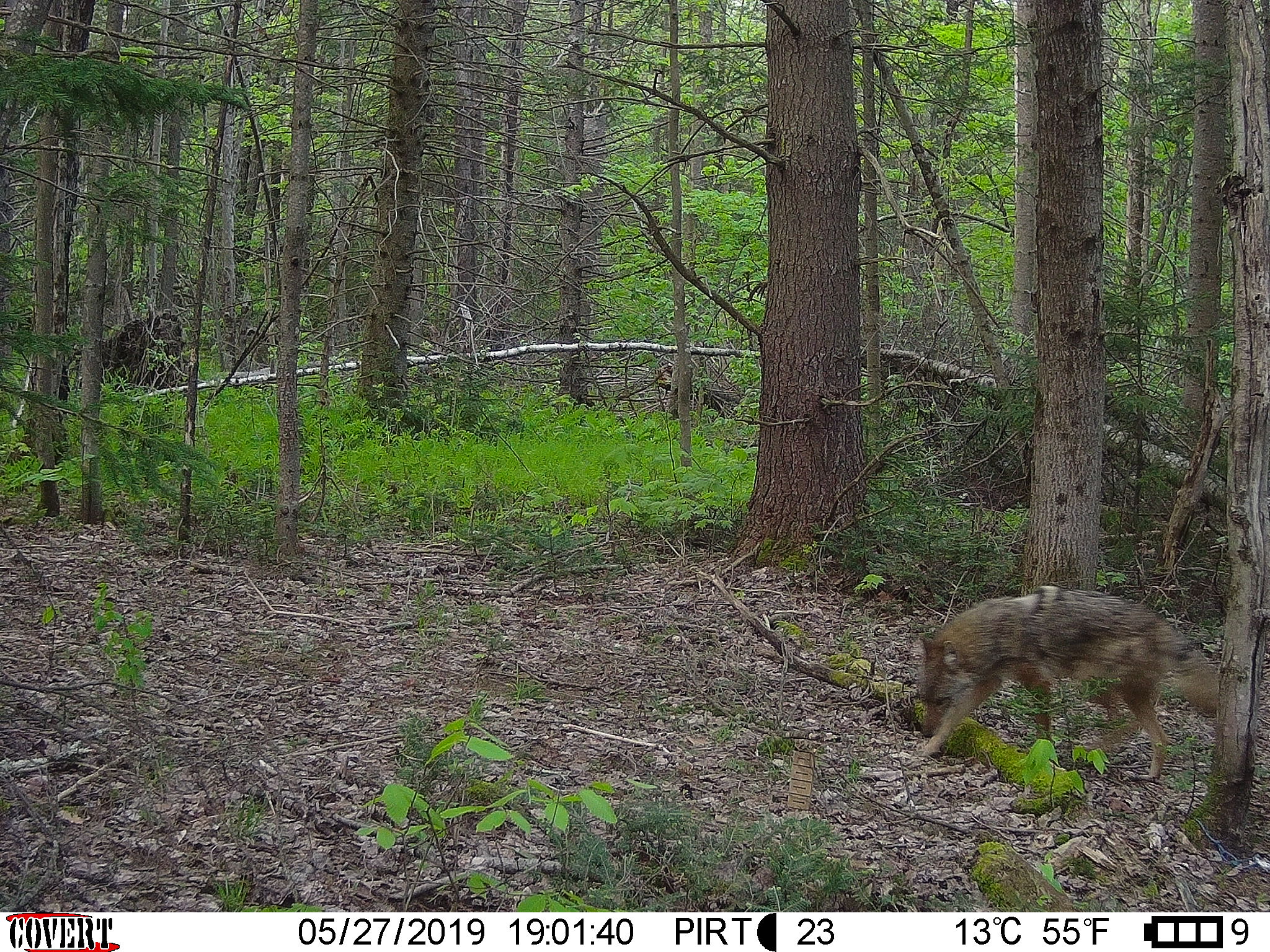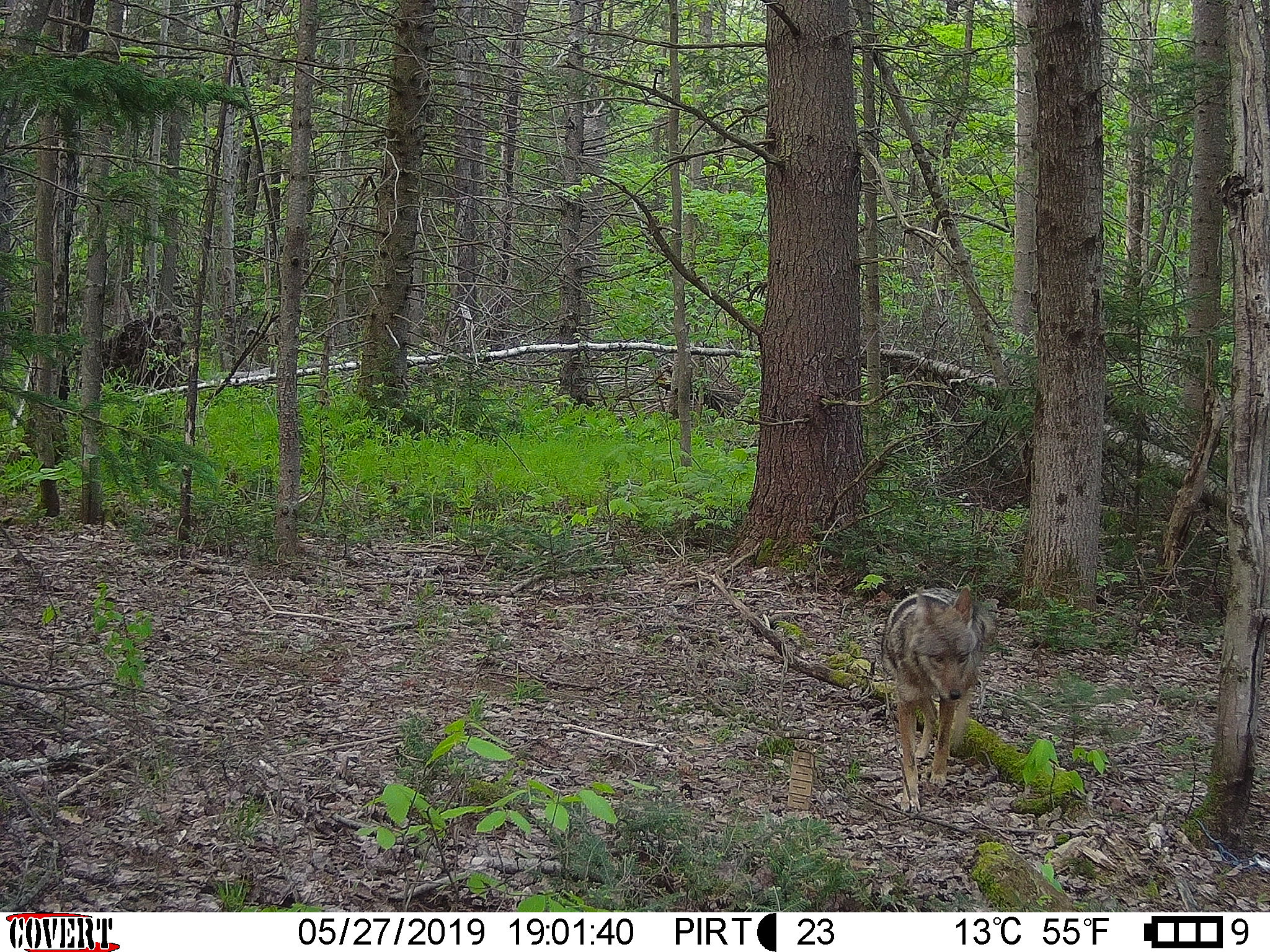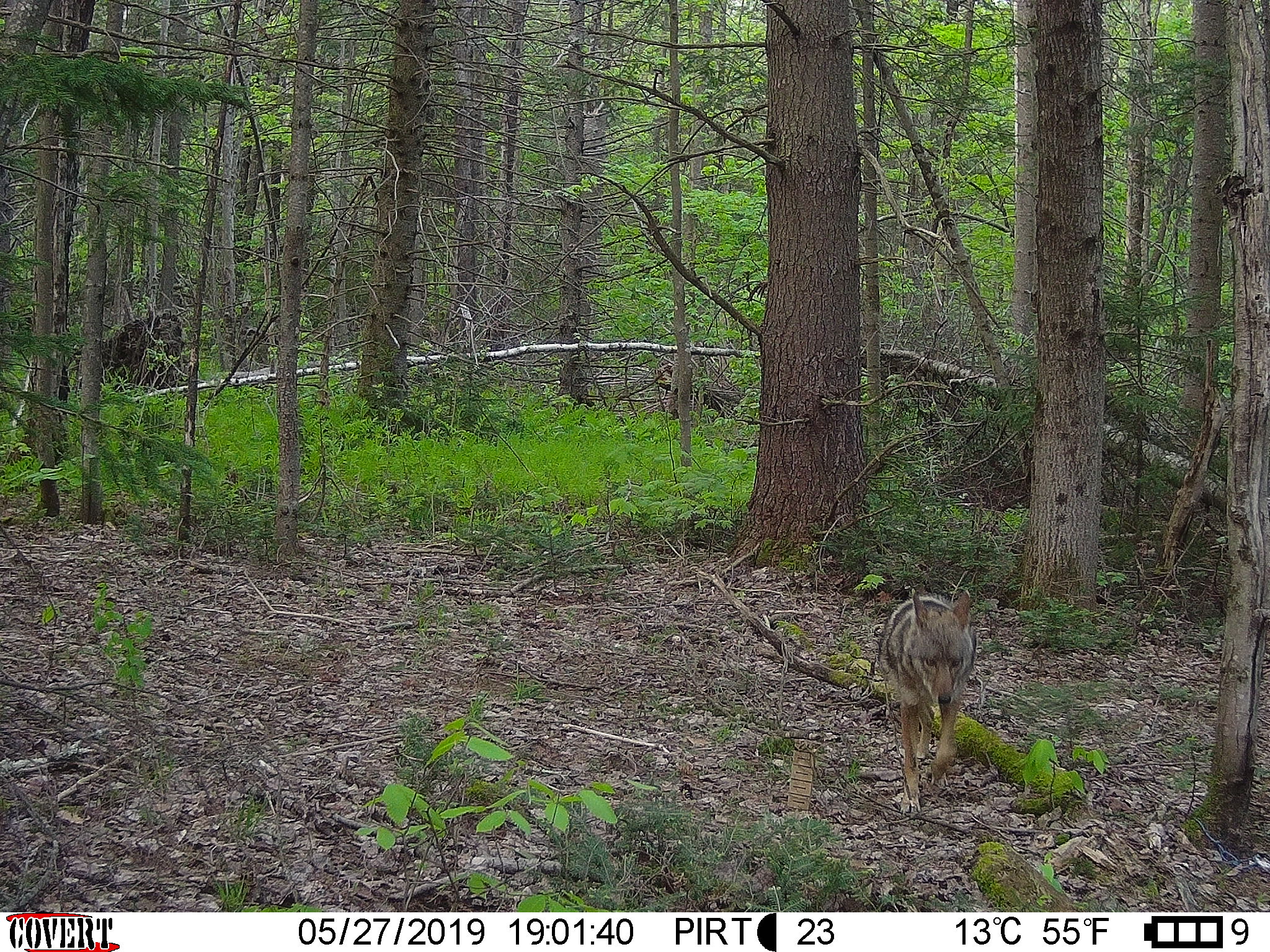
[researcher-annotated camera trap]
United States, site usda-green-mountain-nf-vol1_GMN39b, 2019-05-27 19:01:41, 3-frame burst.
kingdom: Animalia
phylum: Chordata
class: Mammalia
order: Carnivora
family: Canidae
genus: Canis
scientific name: Canis latrans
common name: coyote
Coyote (Canis latrans).